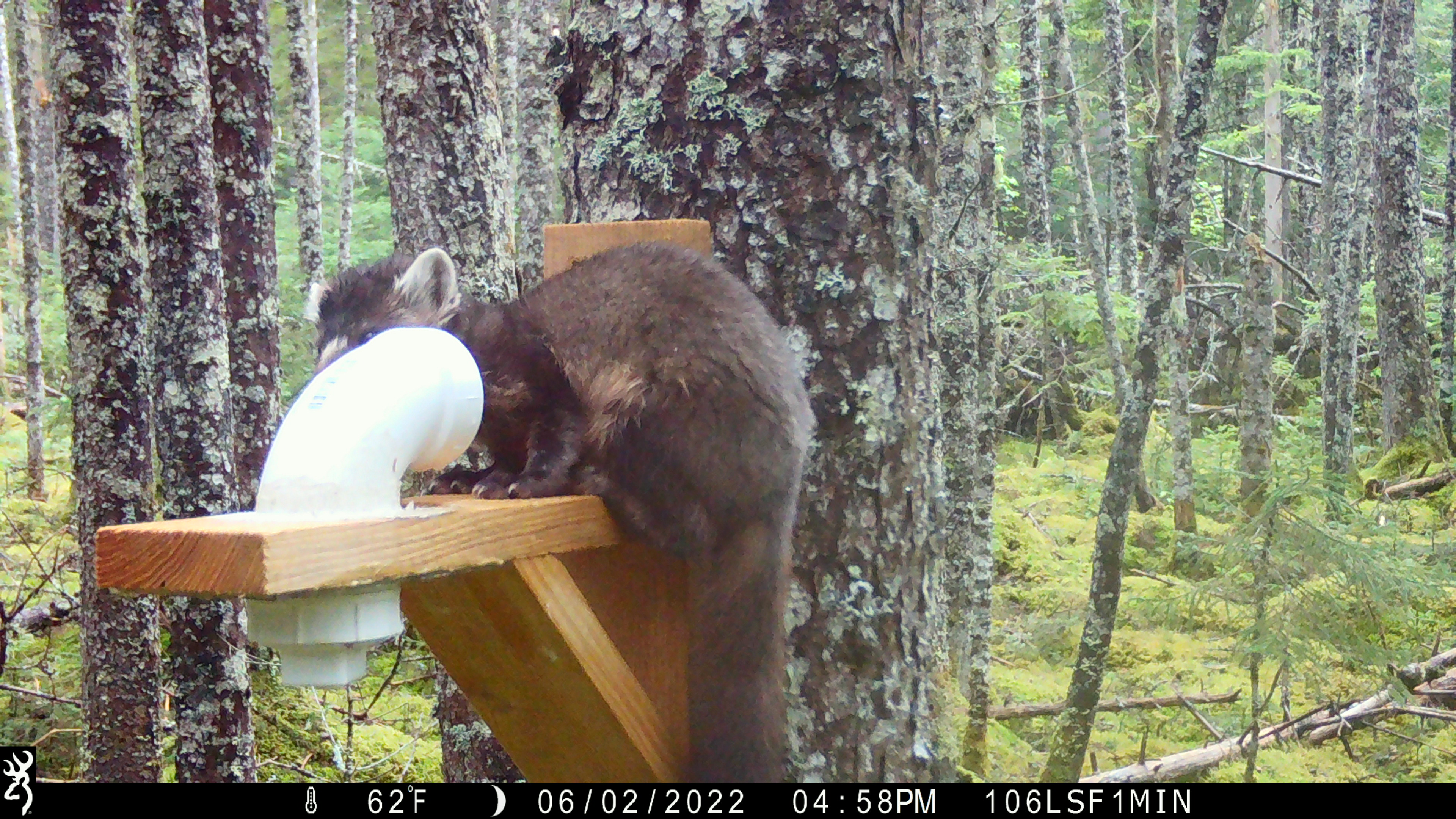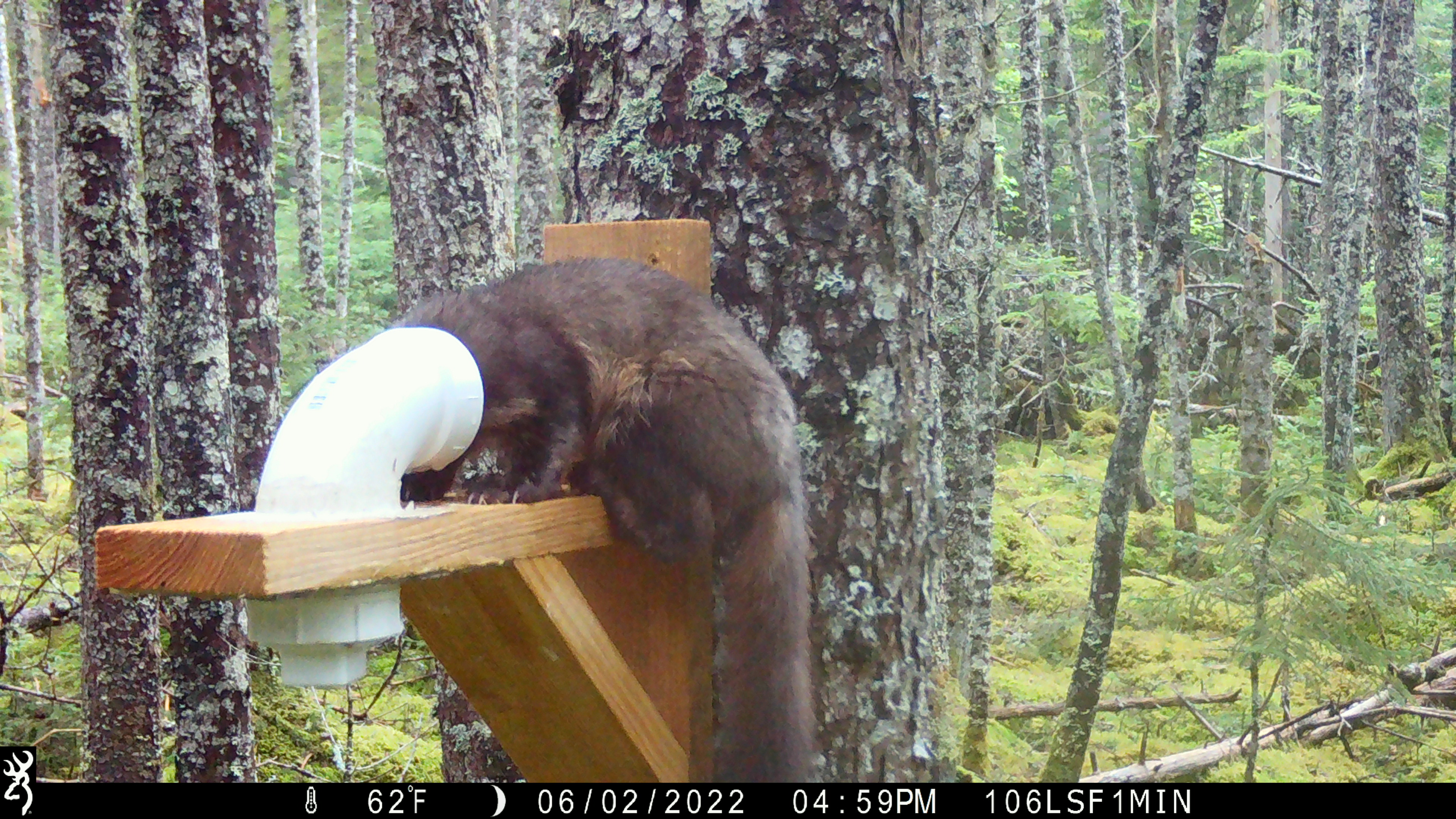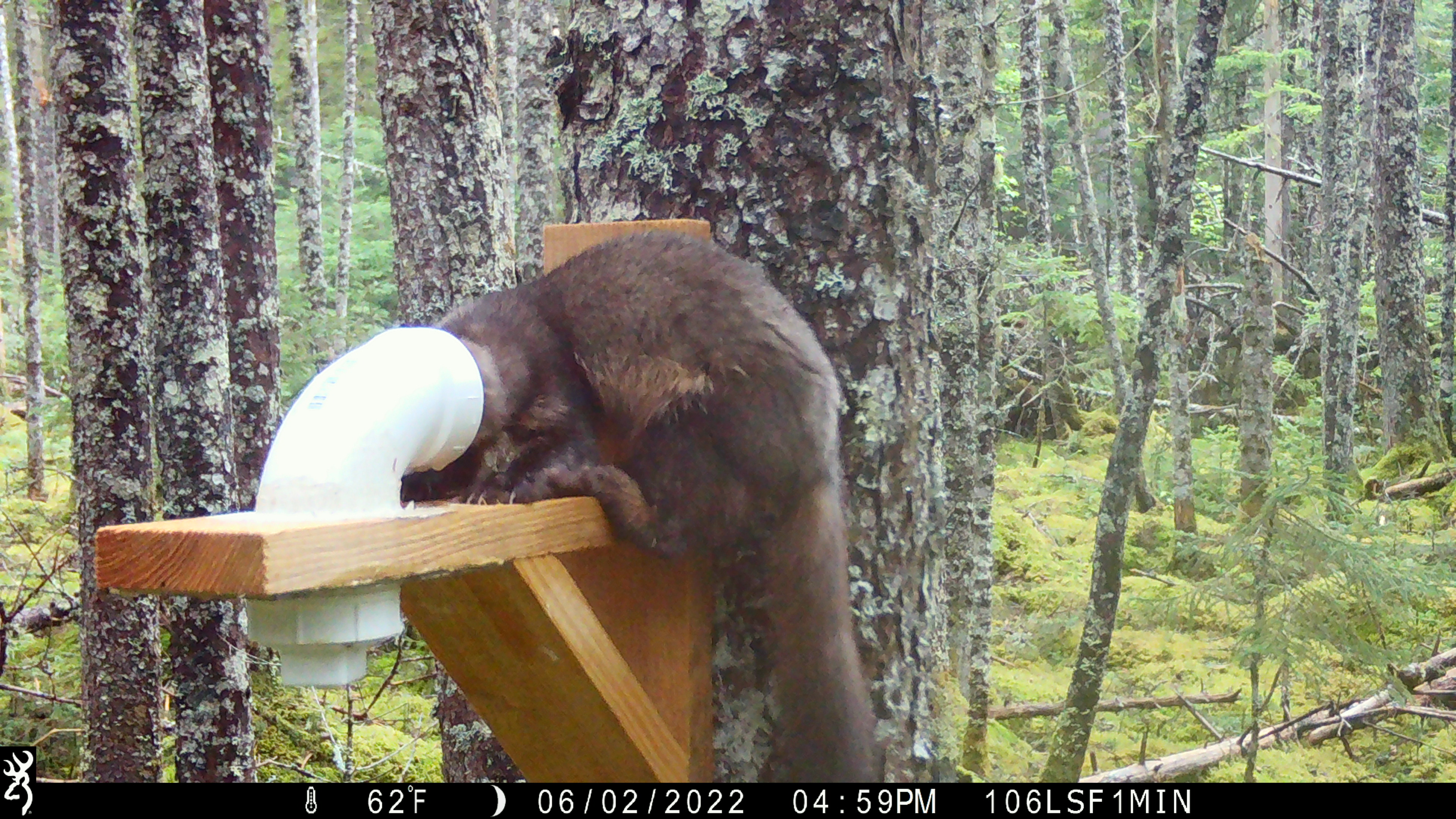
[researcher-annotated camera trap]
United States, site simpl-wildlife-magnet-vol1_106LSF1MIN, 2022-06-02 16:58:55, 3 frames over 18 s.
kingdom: Animalia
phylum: Chordata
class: Mammalia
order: Carnivora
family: Mustelidae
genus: Martes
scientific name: Martes americana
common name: american marten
American marten (Martes americana).